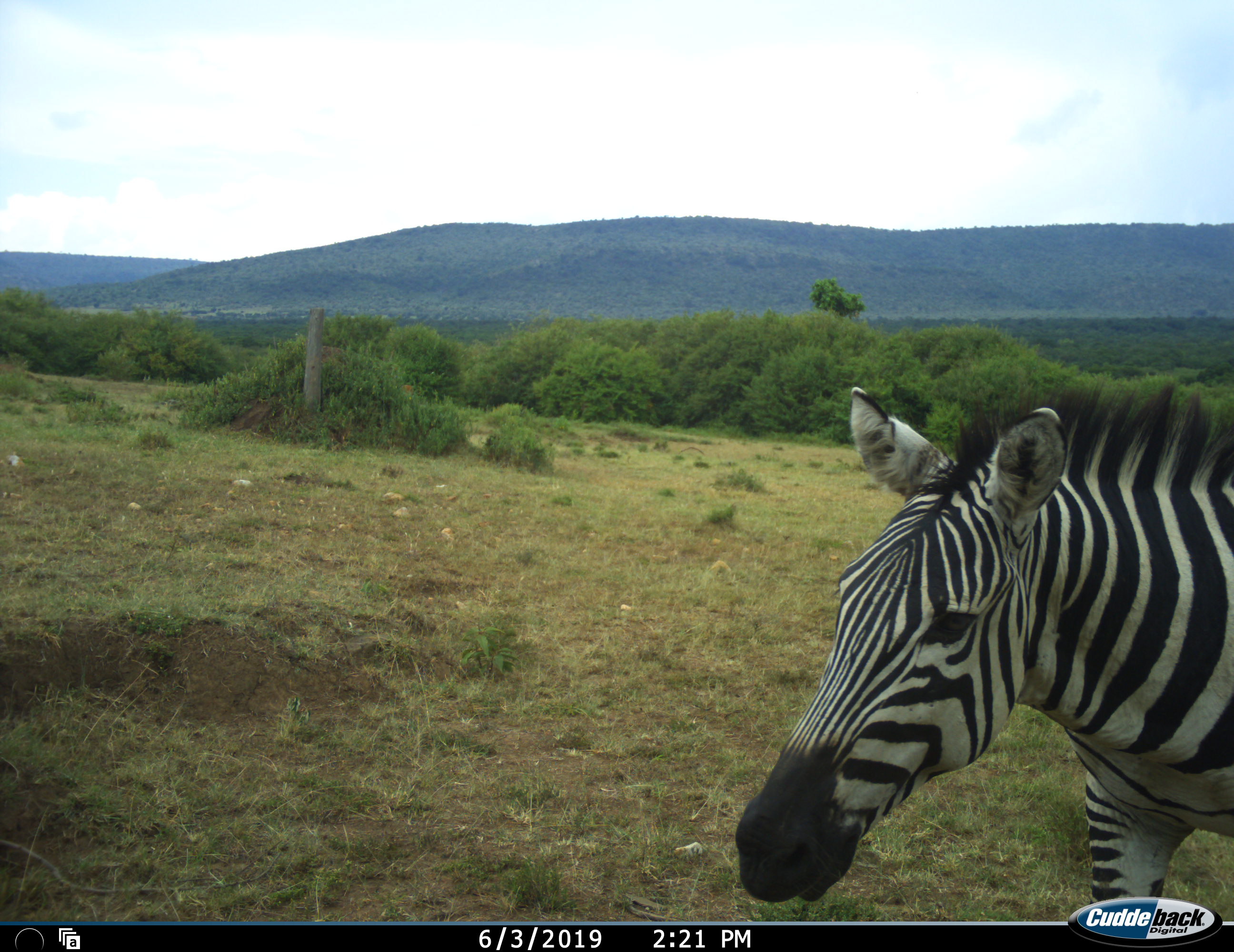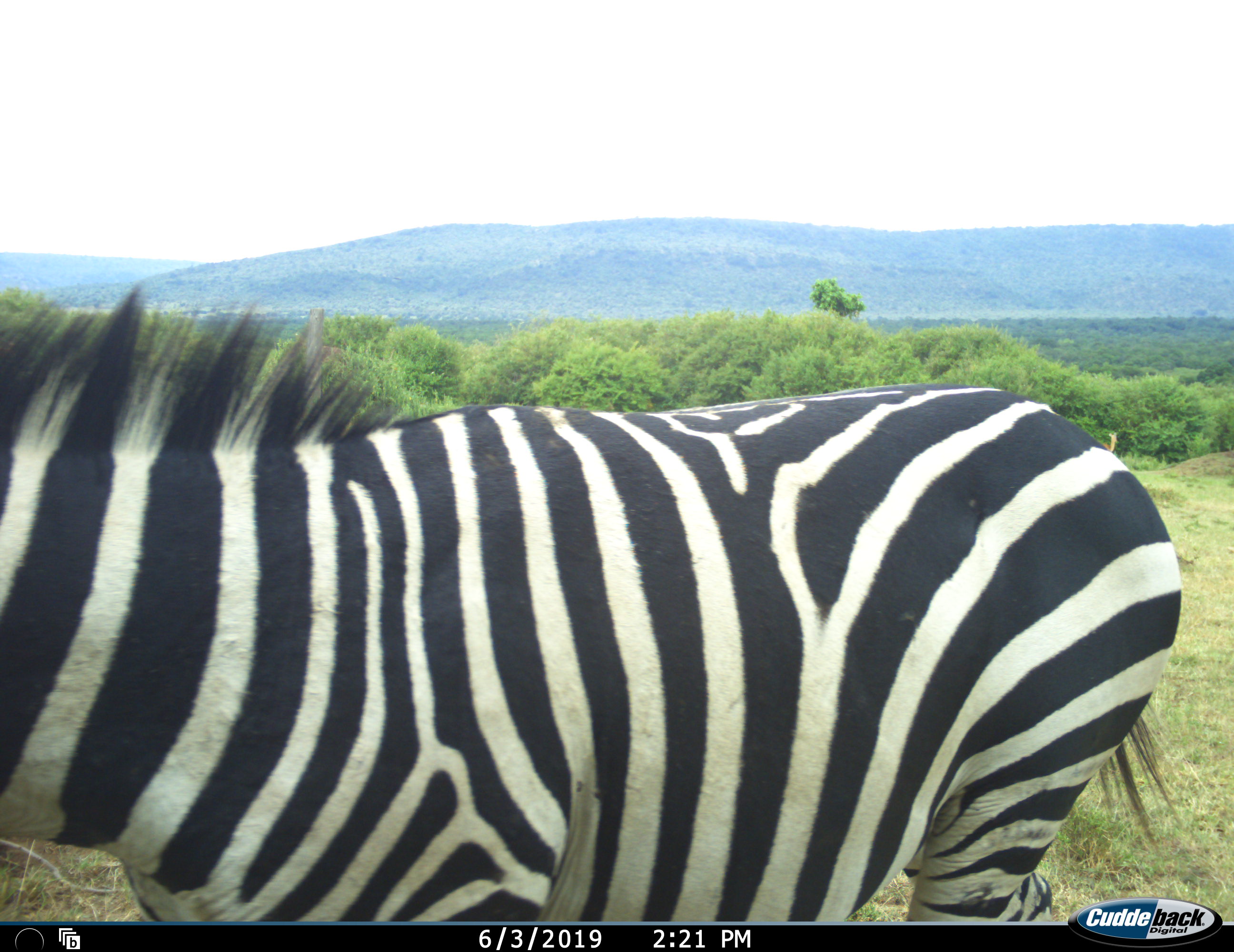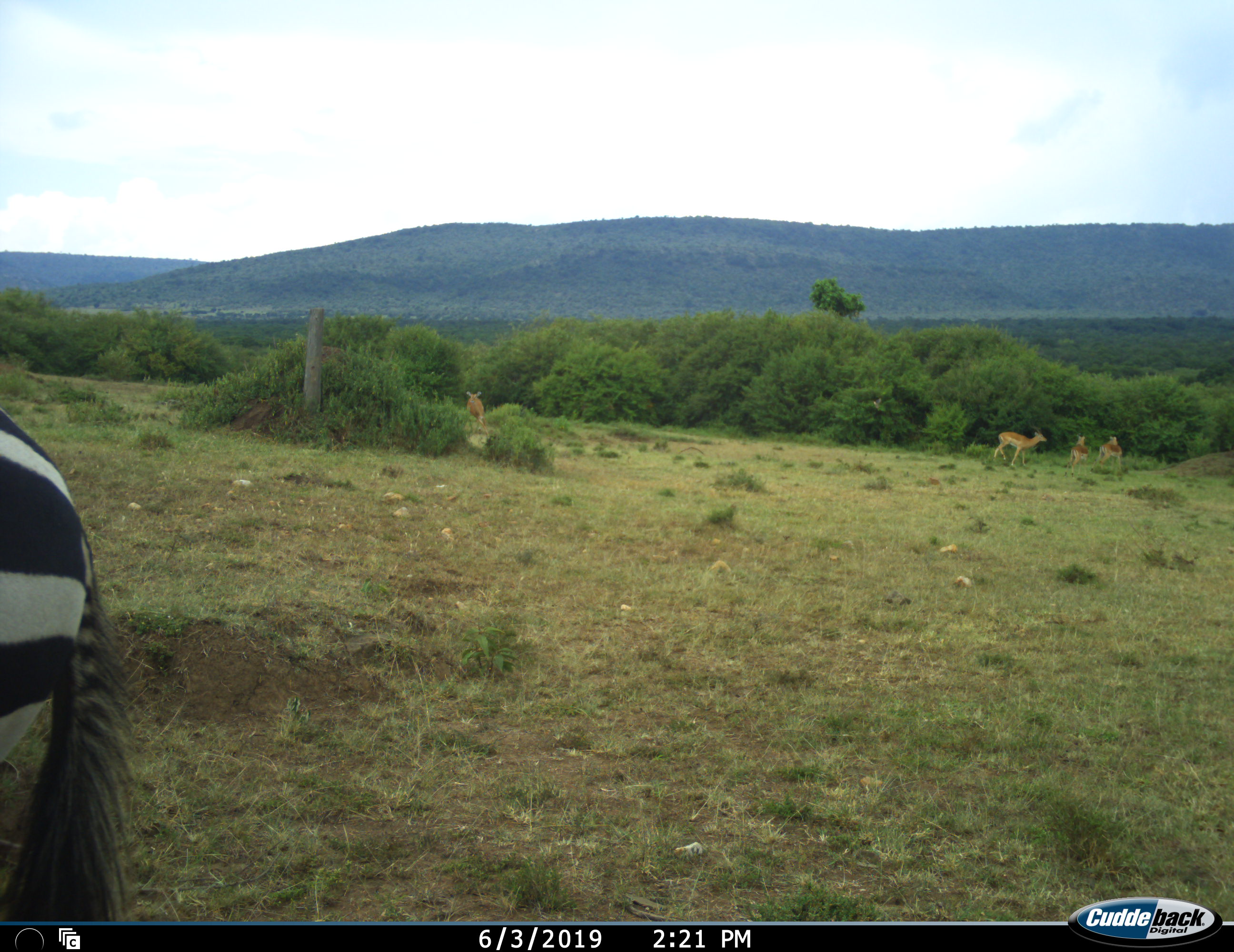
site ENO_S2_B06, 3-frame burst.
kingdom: Animalia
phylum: Chordata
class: Mammalia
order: Artiodactyla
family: Bovidae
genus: Aepyceros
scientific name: Aepyceros melampus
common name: impala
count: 4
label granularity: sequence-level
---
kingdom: Animalia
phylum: Chordata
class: Mammalia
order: Perissodactyla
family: Equidae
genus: Equus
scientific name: Equus quagga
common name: plains zebra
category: zebraplains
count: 1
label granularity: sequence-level